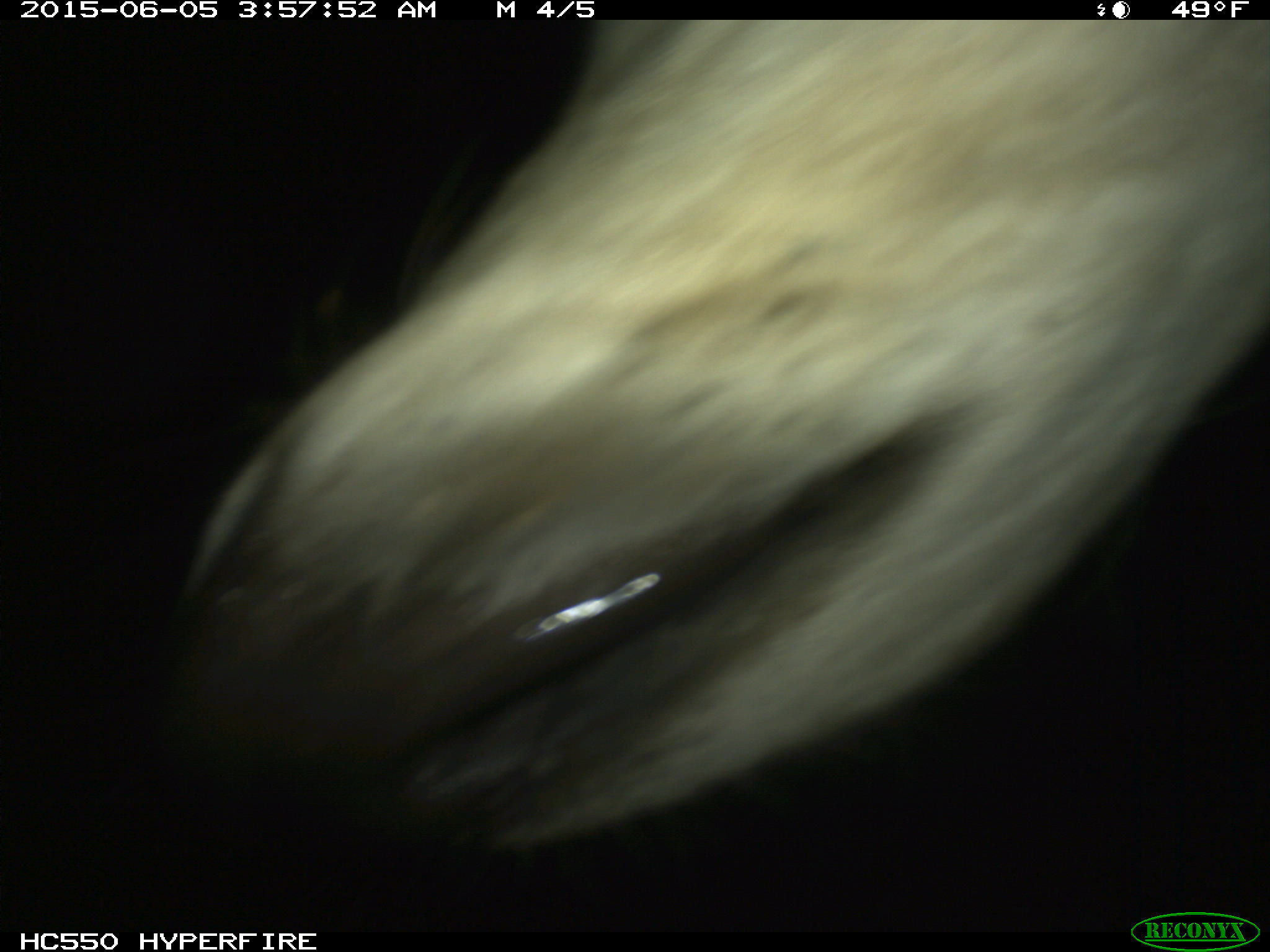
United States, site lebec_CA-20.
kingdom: Animalia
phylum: Chordata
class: Mammalia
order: Artiodactyla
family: Bovidae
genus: Bos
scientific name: Bos taurus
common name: domestic cow